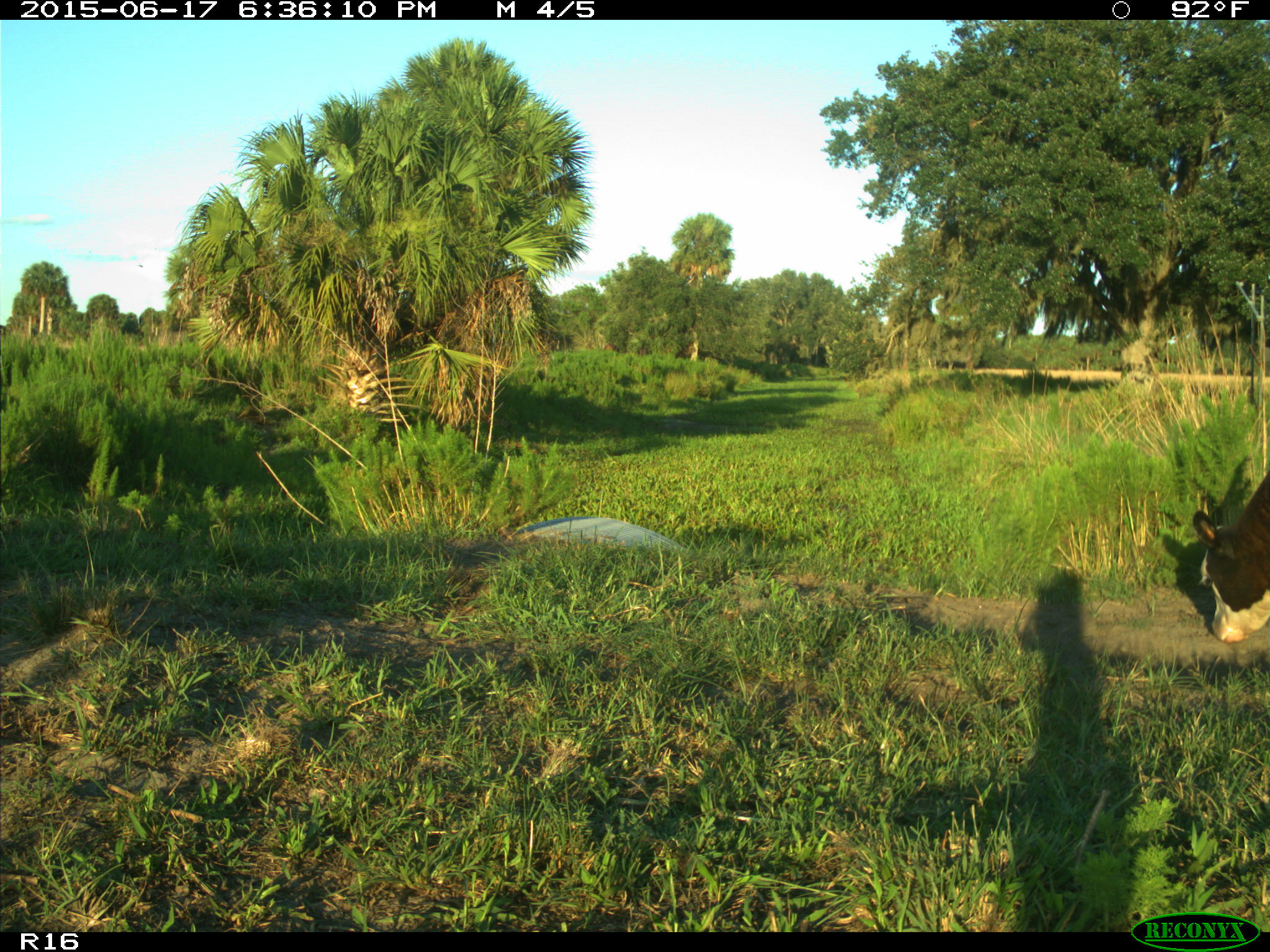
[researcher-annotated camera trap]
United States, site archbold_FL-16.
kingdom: Animalia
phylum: Chordata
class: Mammalia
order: Artiodactyla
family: Bovidae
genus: Bos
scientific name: Bos taurus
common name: domestic cow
Bos taurus (domestic cow).